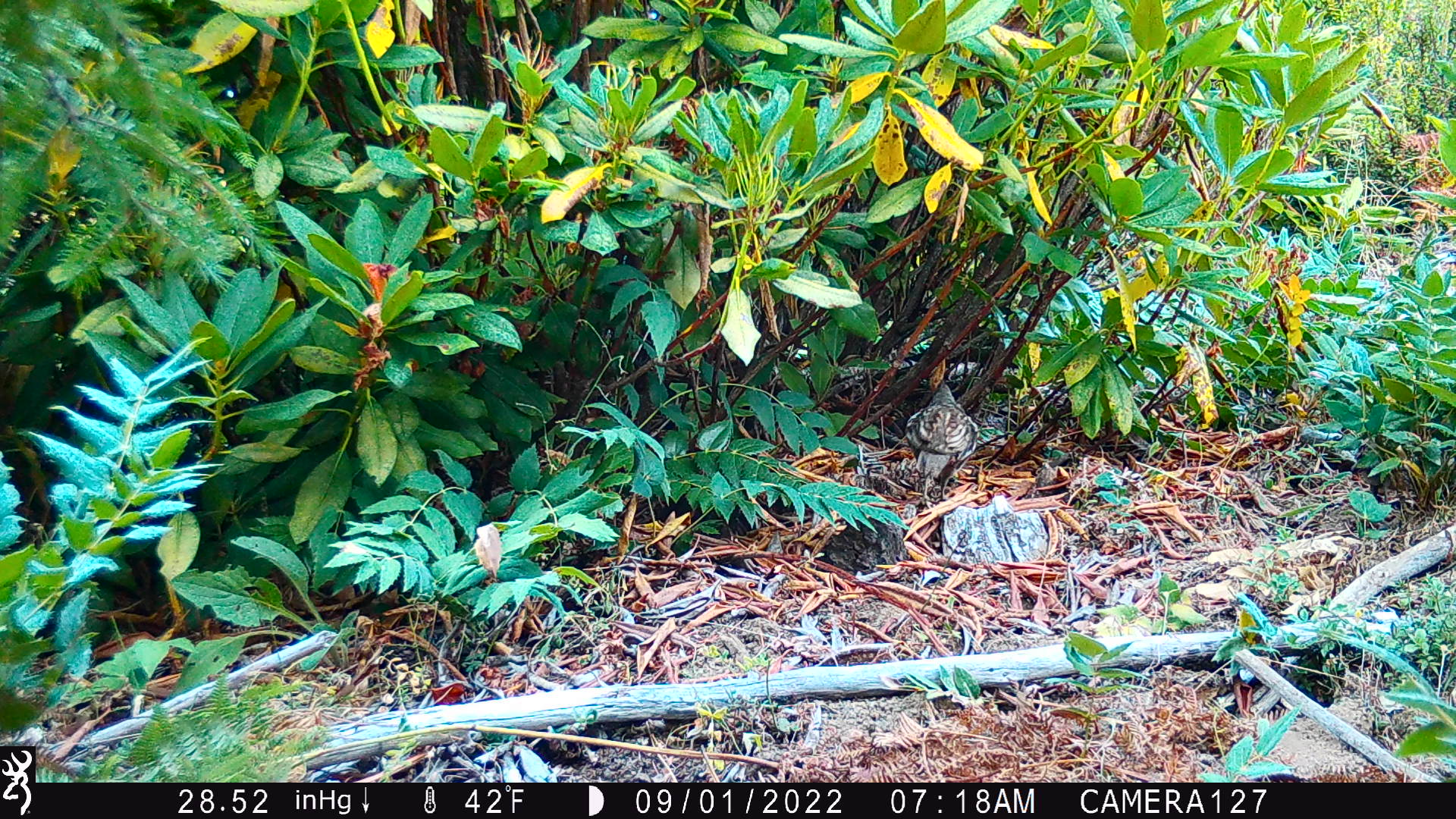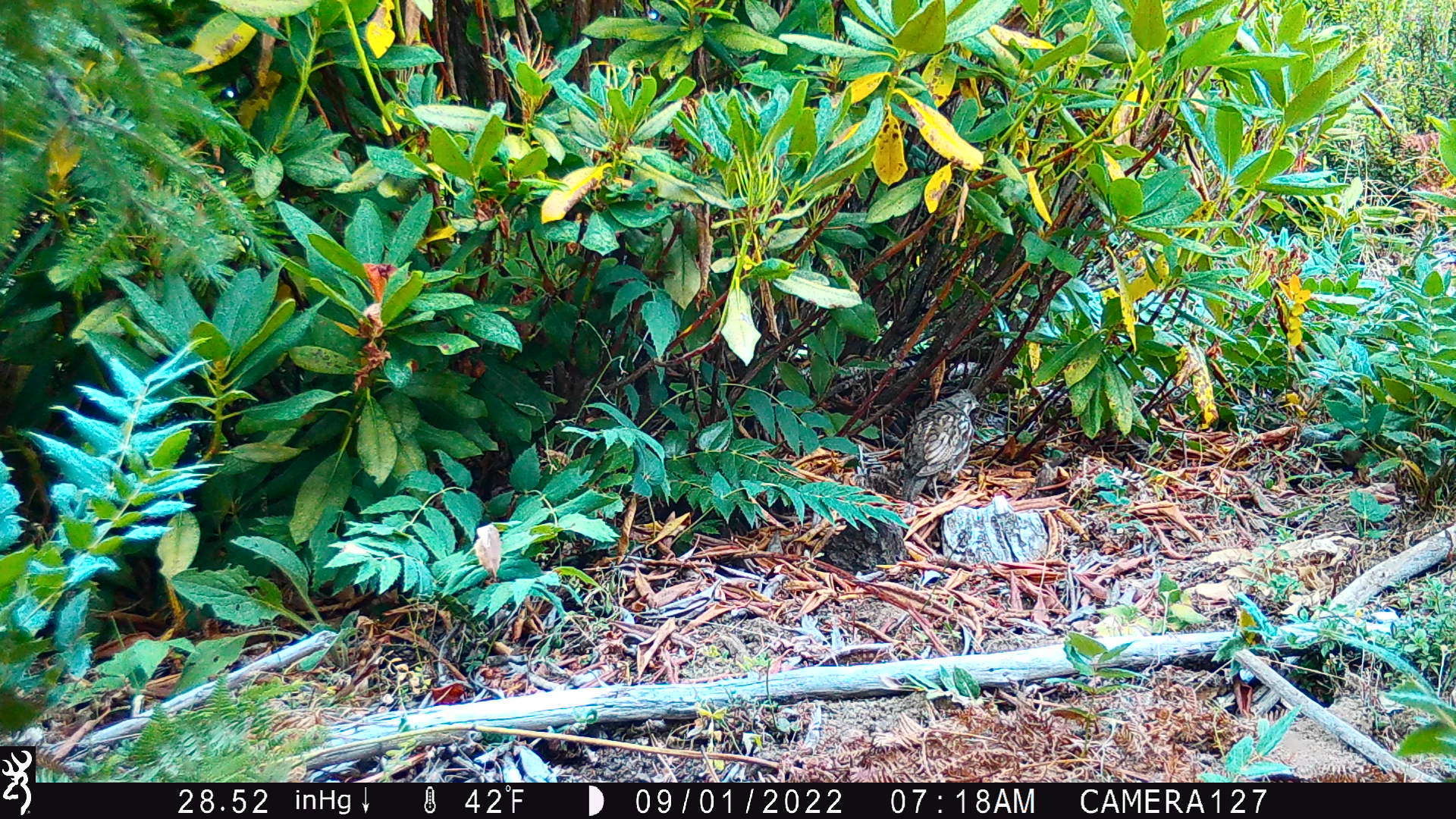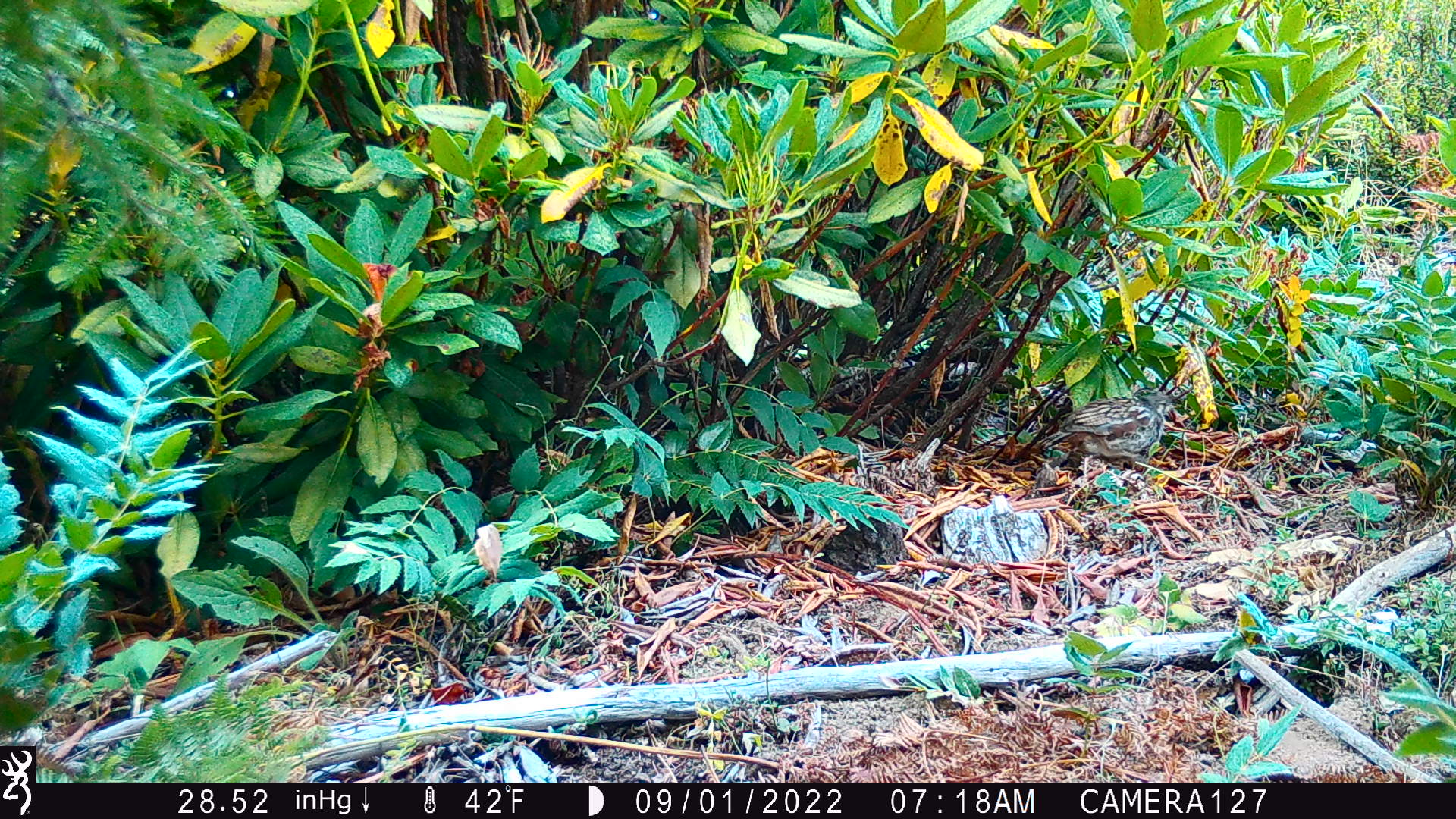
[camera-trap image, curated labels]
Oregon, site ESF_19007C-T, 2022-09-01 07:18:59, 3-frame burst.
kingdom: Animalia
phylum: Chordata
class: Aves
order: Galliformes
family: Odontophoridae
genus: Oreortyx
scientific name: Oreortyx pictus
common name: mountain quail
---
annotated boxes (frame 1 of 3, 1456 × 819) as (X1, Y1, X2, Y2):
mountain quail: (885, 380, 990, 506)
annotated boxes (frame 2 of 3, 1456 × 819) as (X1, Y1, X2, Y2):
mountain quail: (889, 377, 988, 516)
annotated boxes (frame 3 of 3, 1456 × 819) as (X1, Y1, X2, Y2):
mountain quail: (1058, 377, 1174, 486)